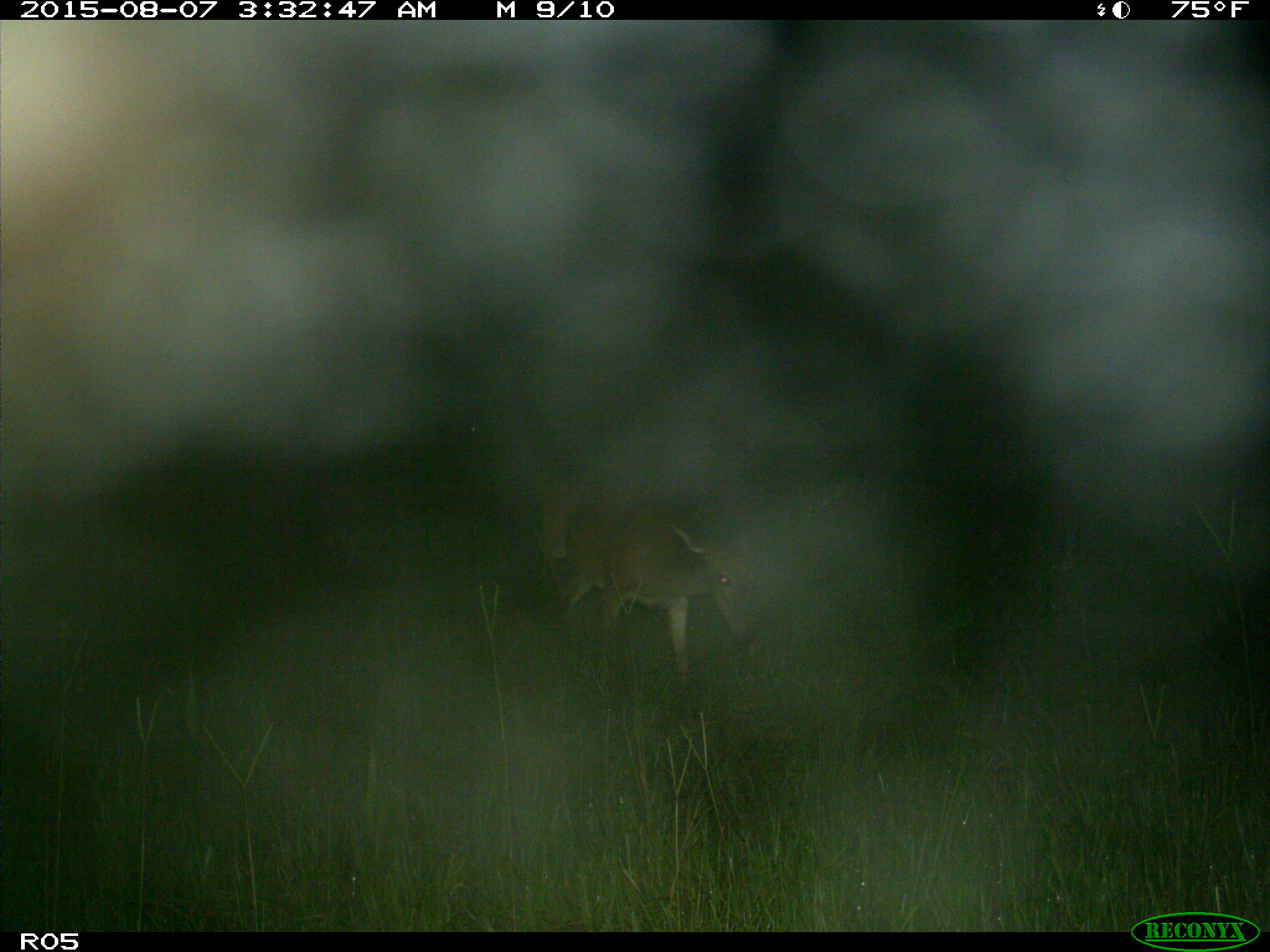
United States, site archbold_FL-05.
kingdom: Animalia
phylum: Chordata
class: Mammalia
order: Artiodactyla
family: Cervidae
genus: Odocoileus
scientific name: Odocoileus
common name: deer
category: unidentified deer